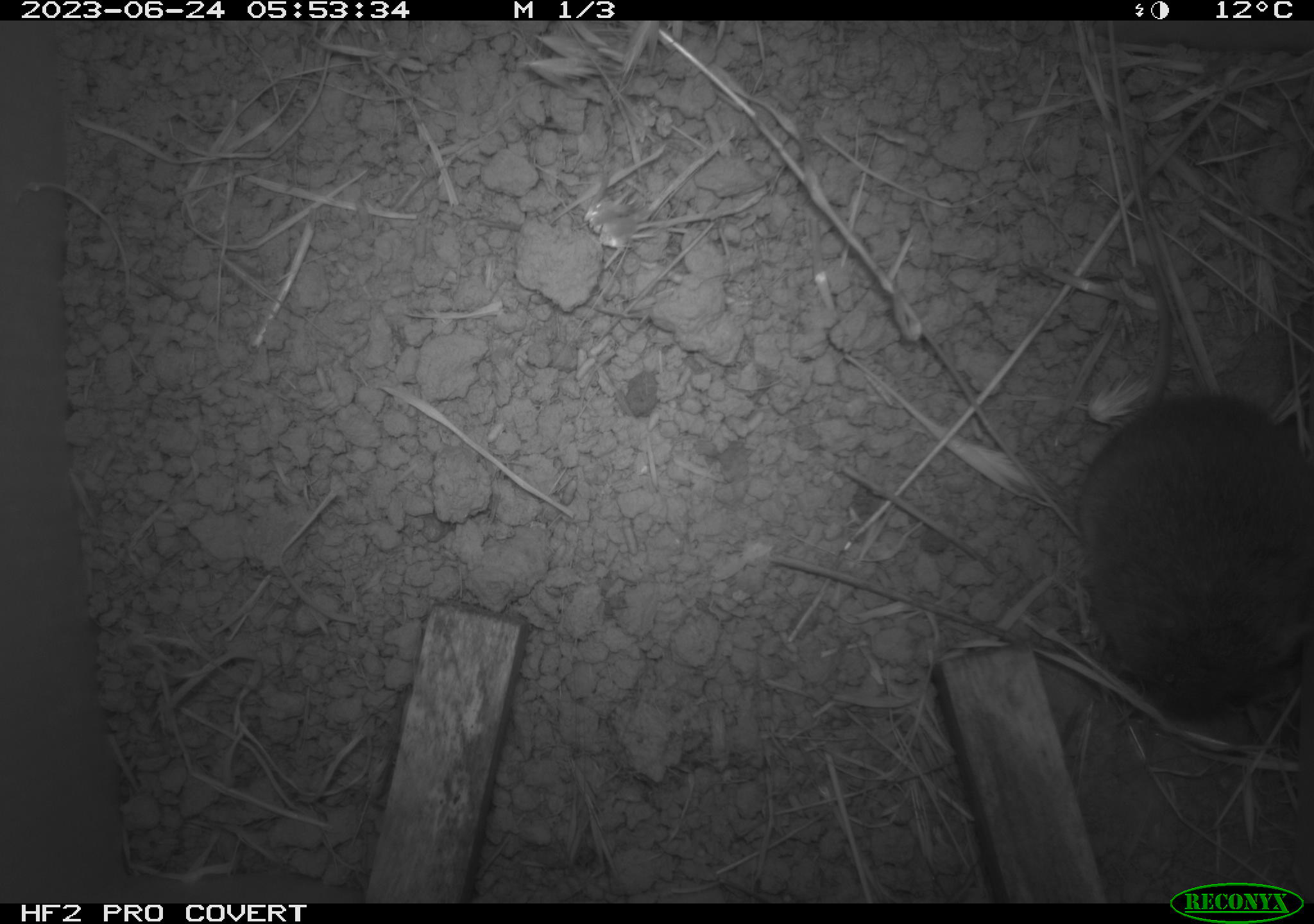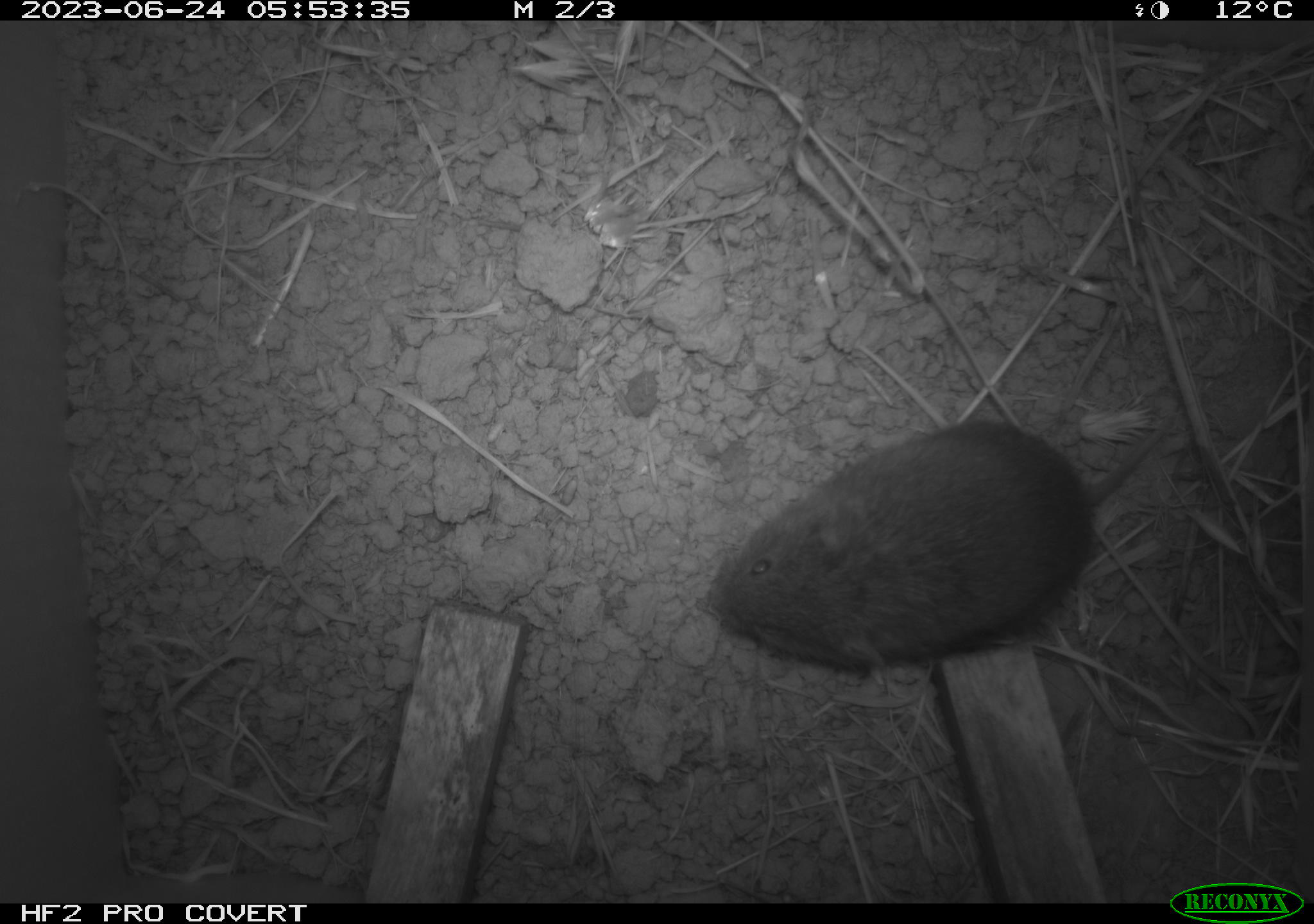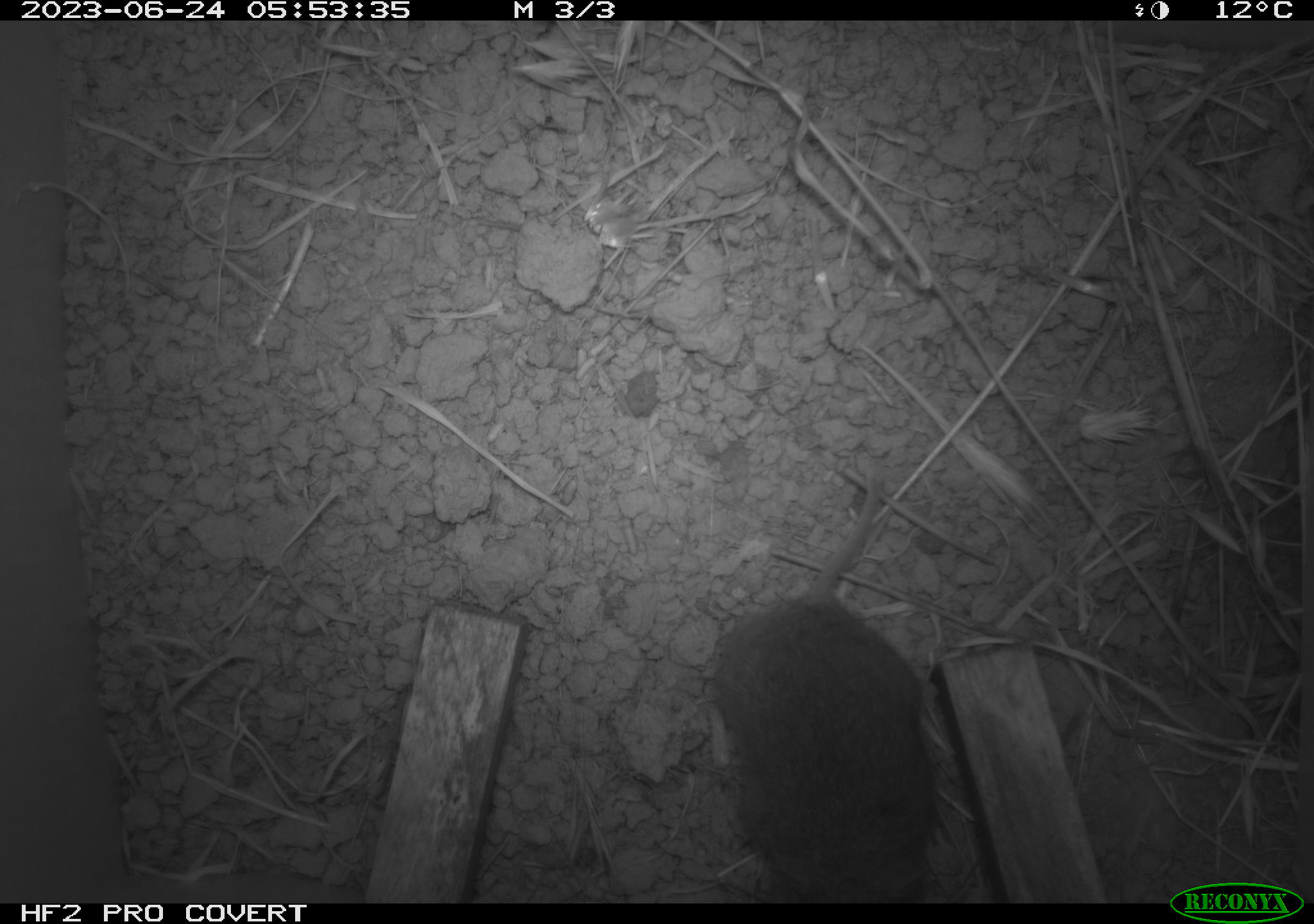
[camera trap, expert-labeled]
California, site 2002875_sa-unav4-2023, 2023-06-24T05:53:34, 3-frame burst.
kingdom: Animalia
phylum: Chordata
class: Mammalia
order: Rodentia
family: Cricetidae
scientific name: Arvicolinae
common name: voles, lemmings, and muskrats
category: arvicolinae subfamily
Arvicolinae subfamily (voles, lemmings, and muskrats) (Arvicolinae).